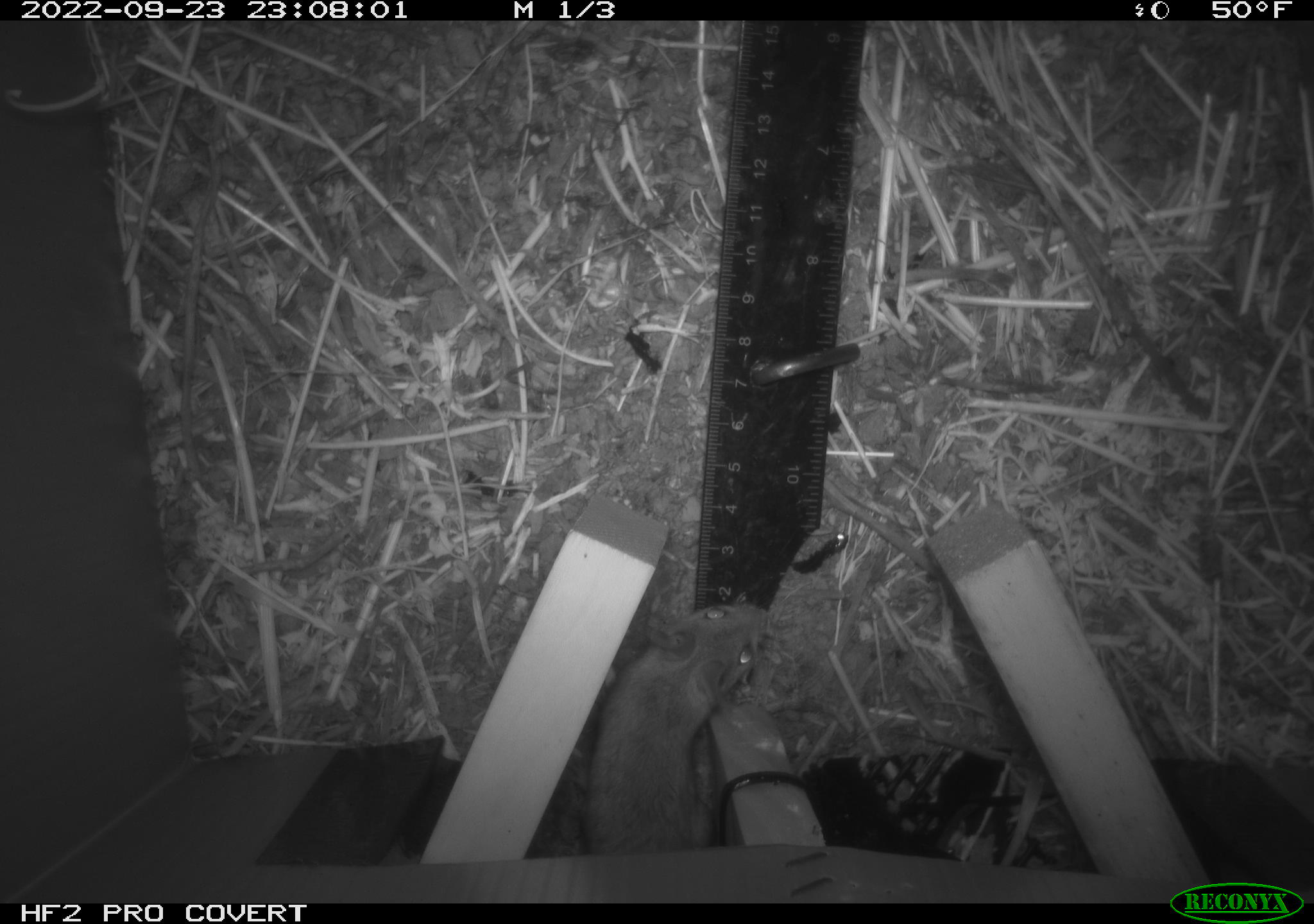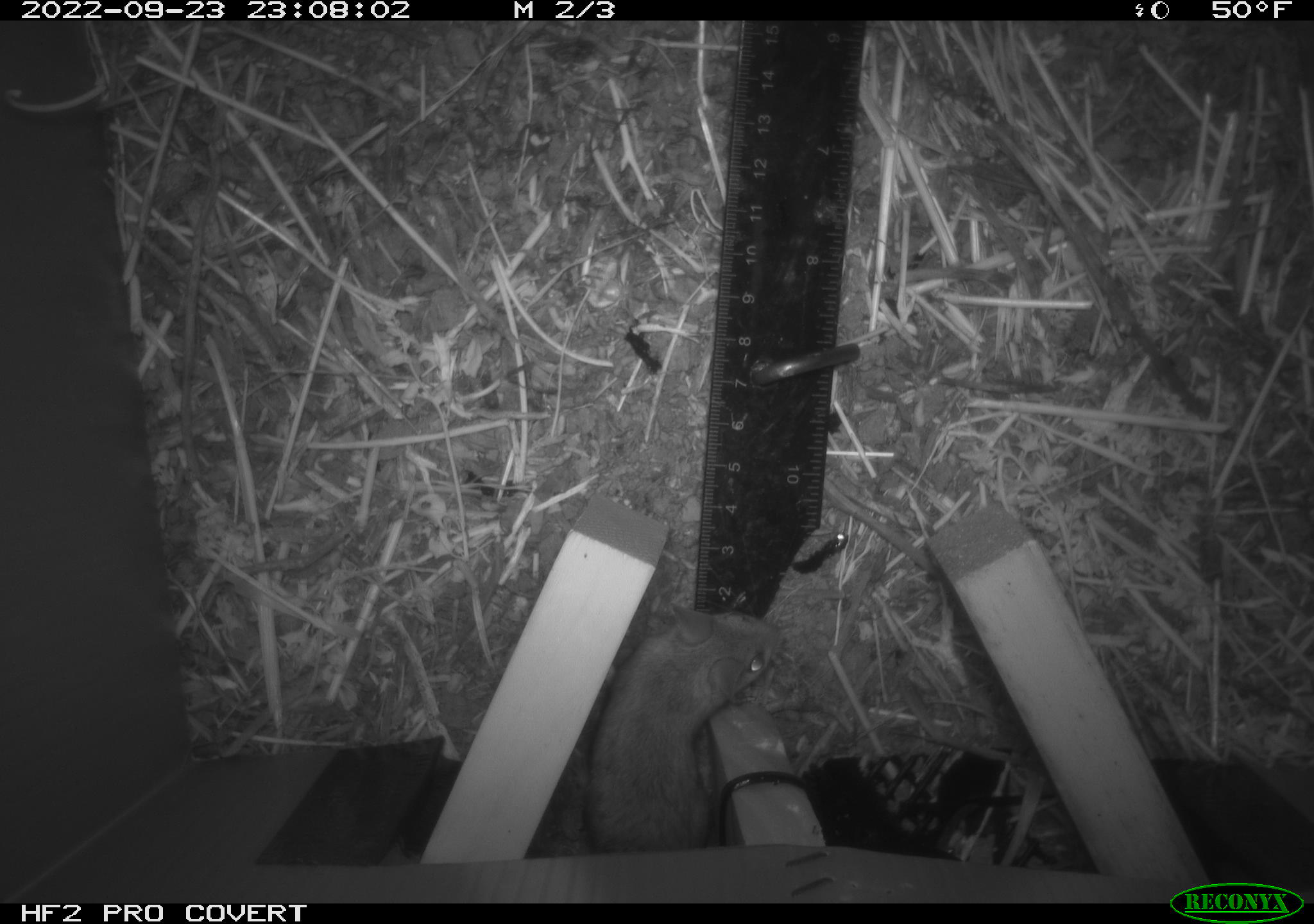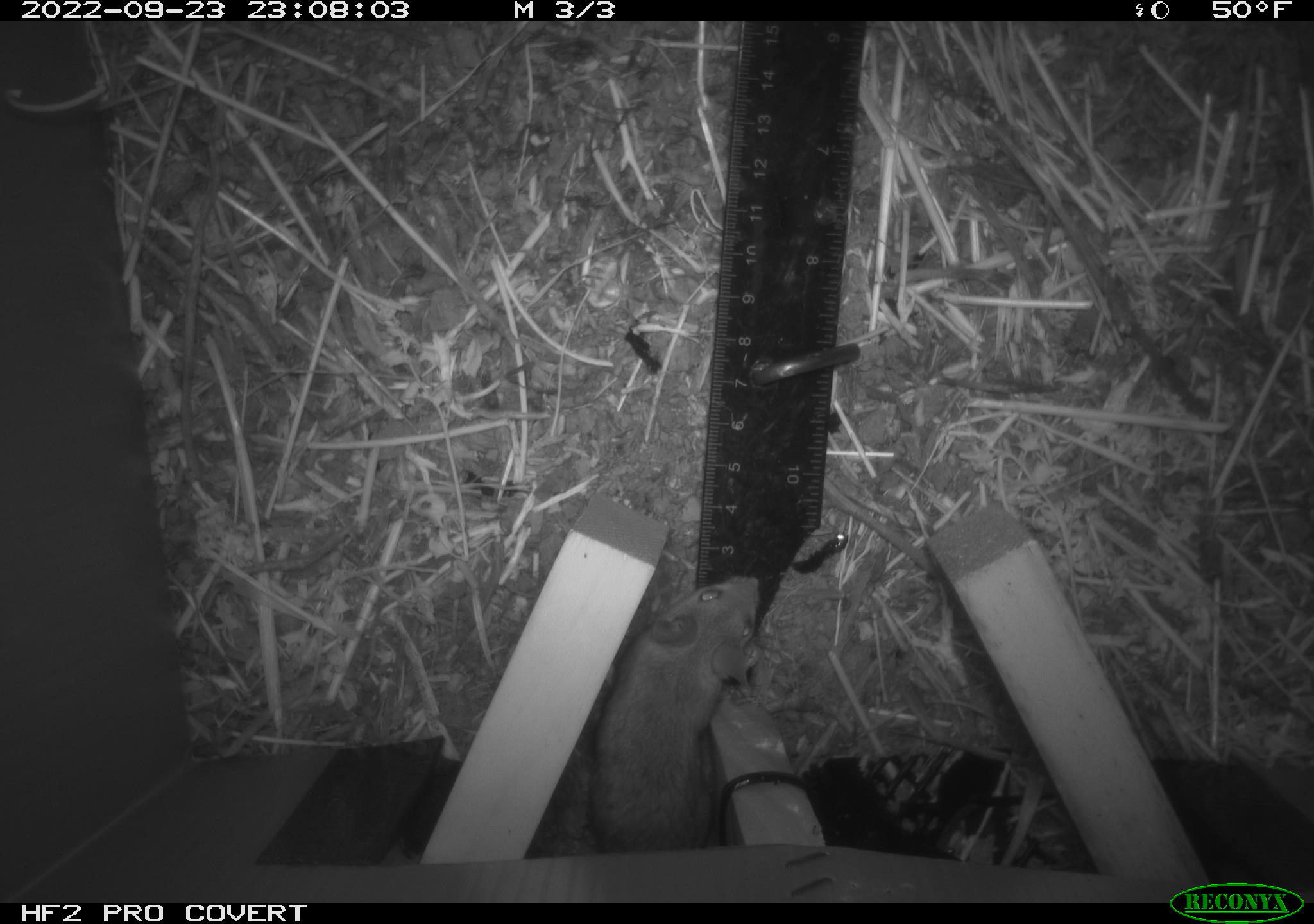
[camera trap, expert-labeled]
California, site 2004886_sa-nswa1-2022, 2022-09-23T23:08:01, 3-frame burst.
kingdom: Animalia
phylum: Chordata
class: Mammalia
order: Rodentia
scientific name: Rodentia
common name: rodent